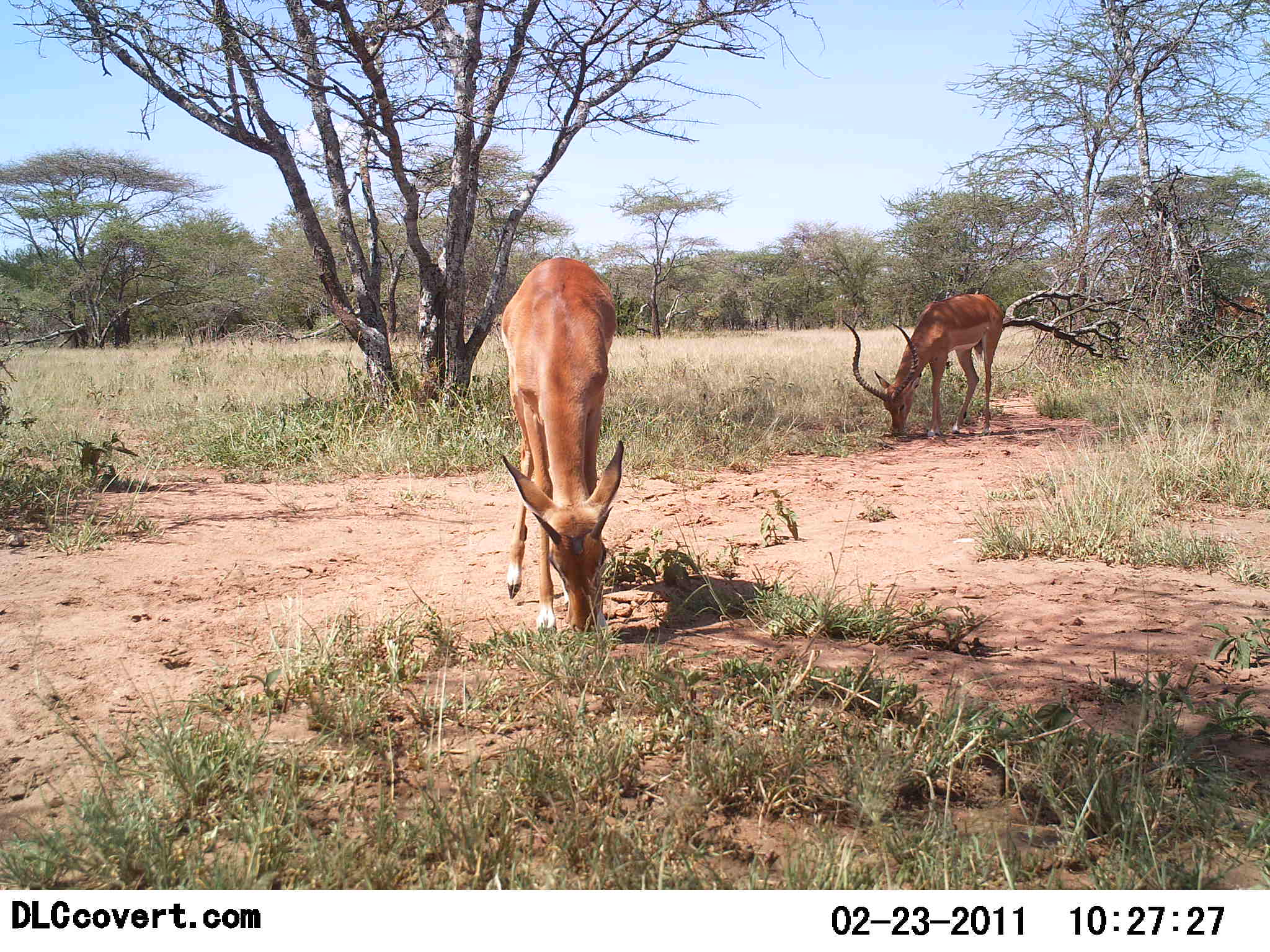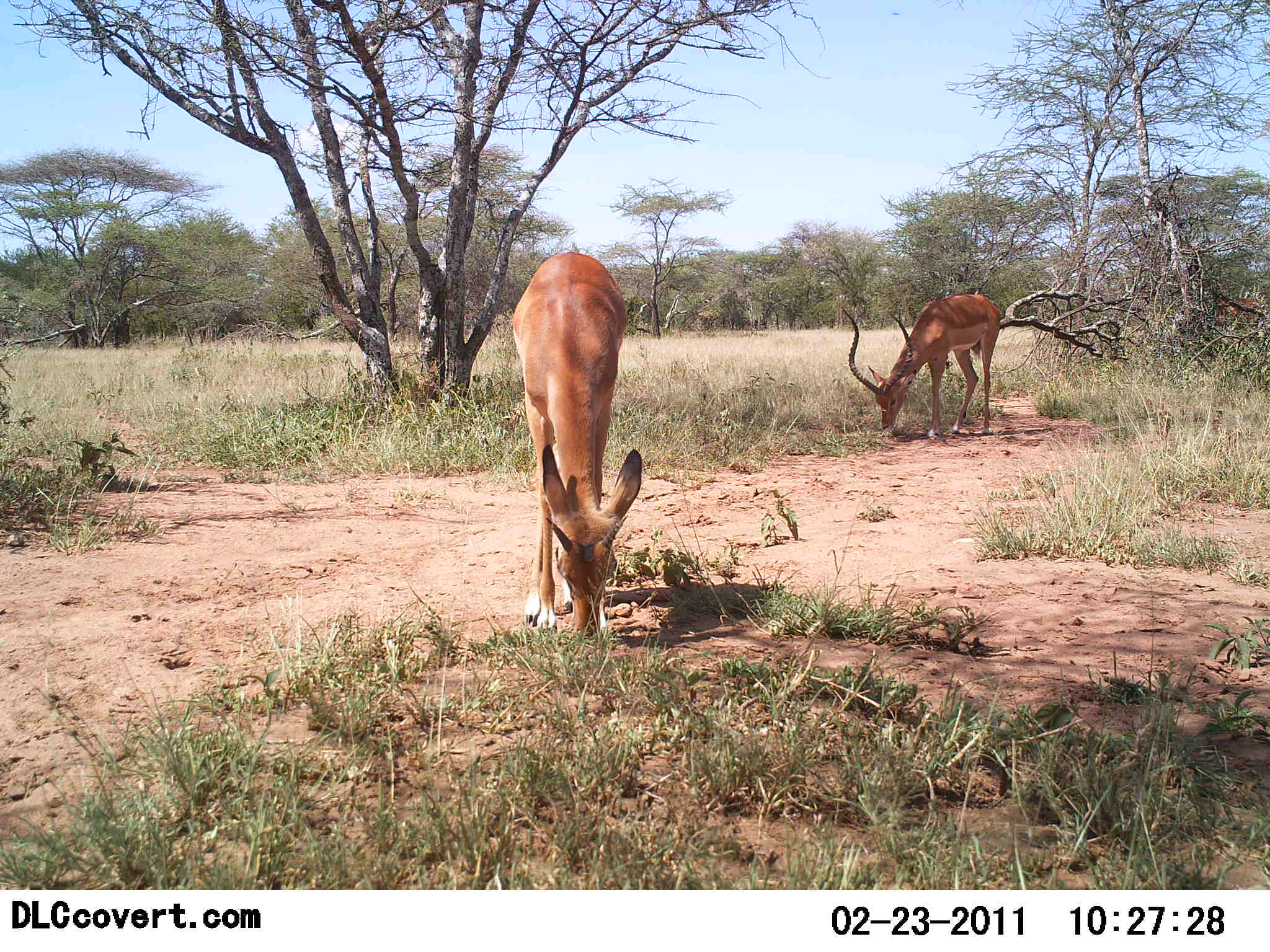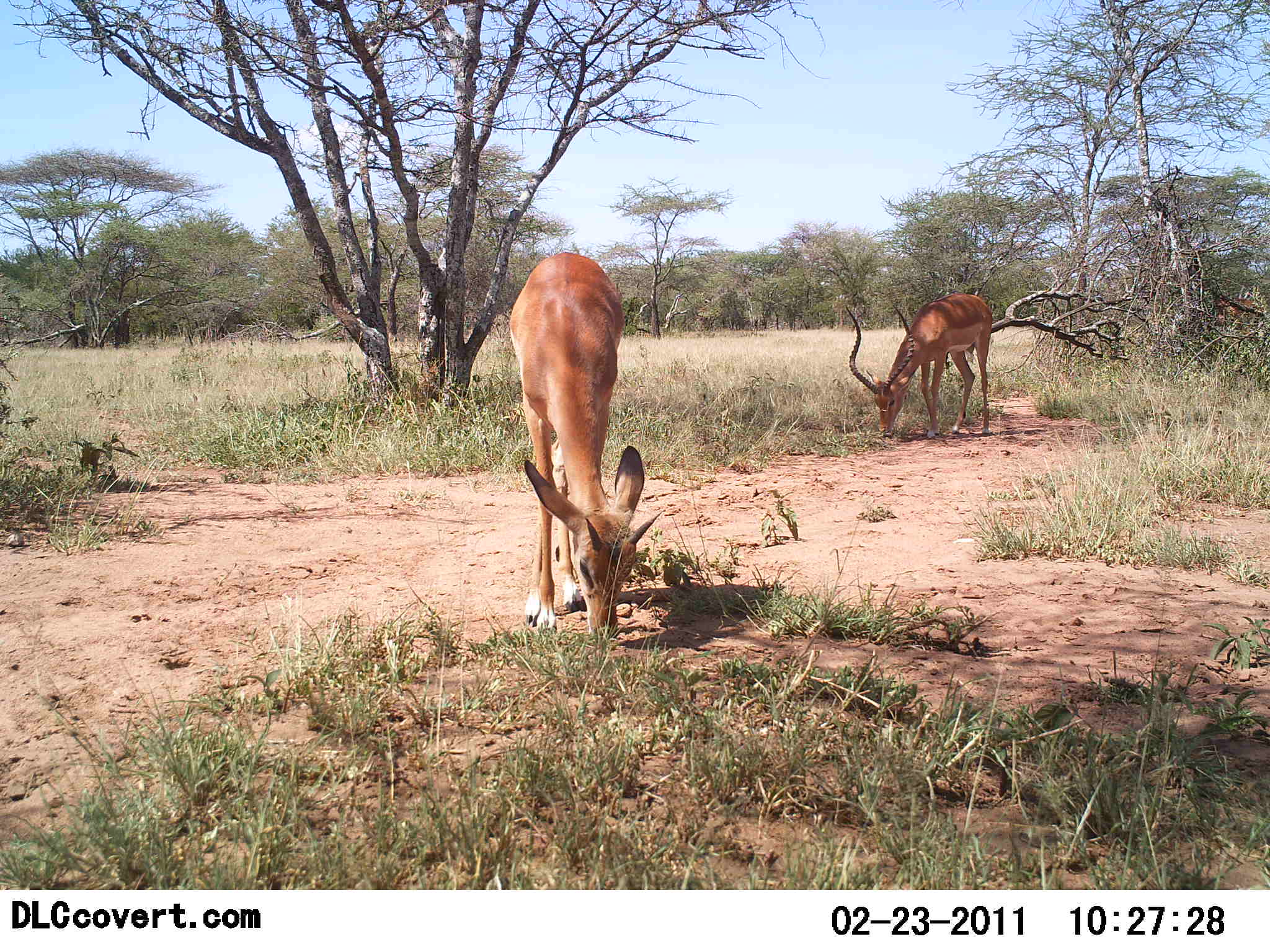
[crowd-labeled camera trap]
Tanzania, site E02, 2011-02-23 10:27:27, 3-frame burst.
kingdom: Animalia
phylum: Chordata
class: Mammalia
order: Artiodactyla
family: Bovidae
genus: Aepyceros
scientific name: Aepyceros melampus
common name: impala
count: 2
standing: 40%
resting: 0%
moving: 0%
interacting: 0%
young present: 10%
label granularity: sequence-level